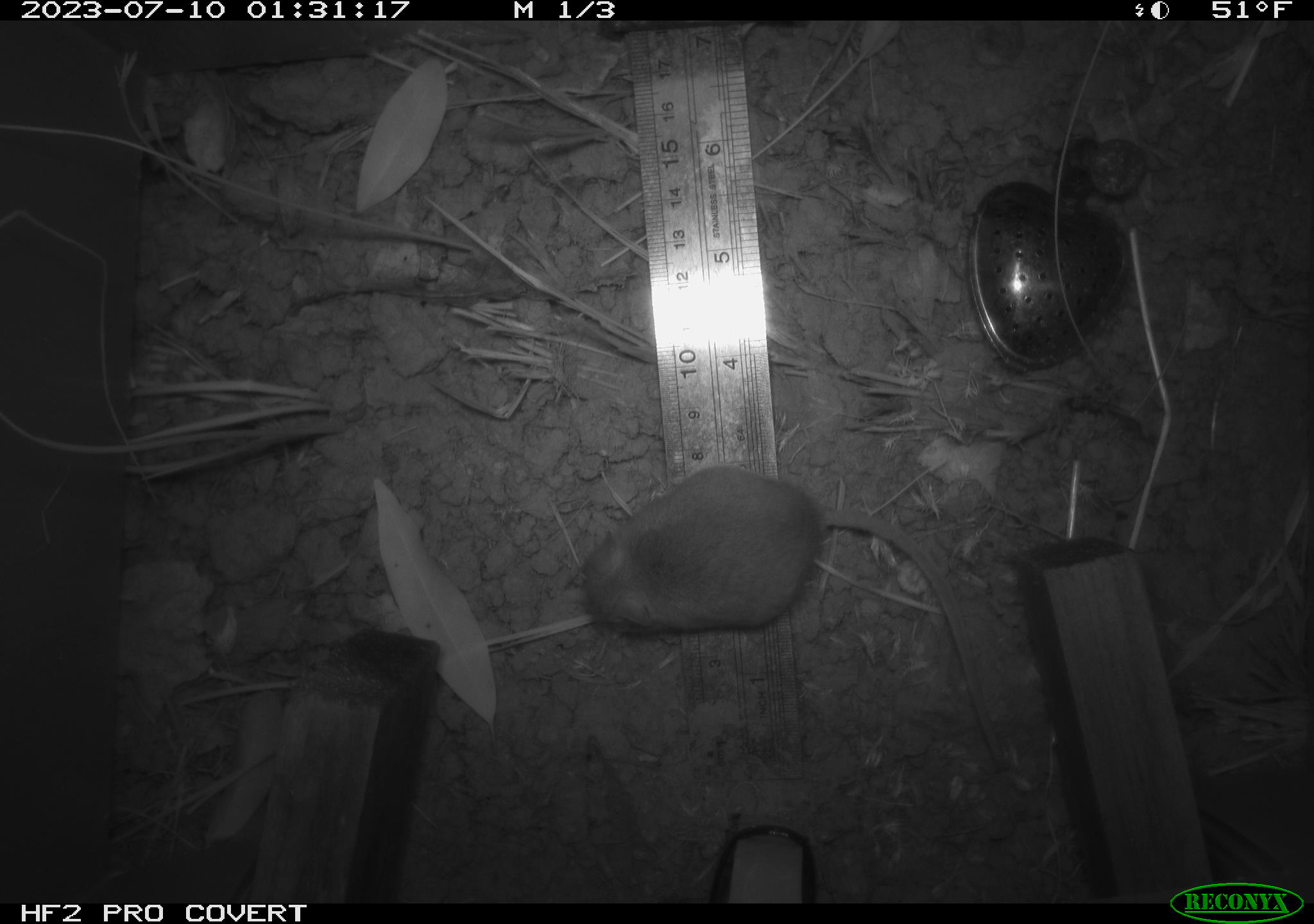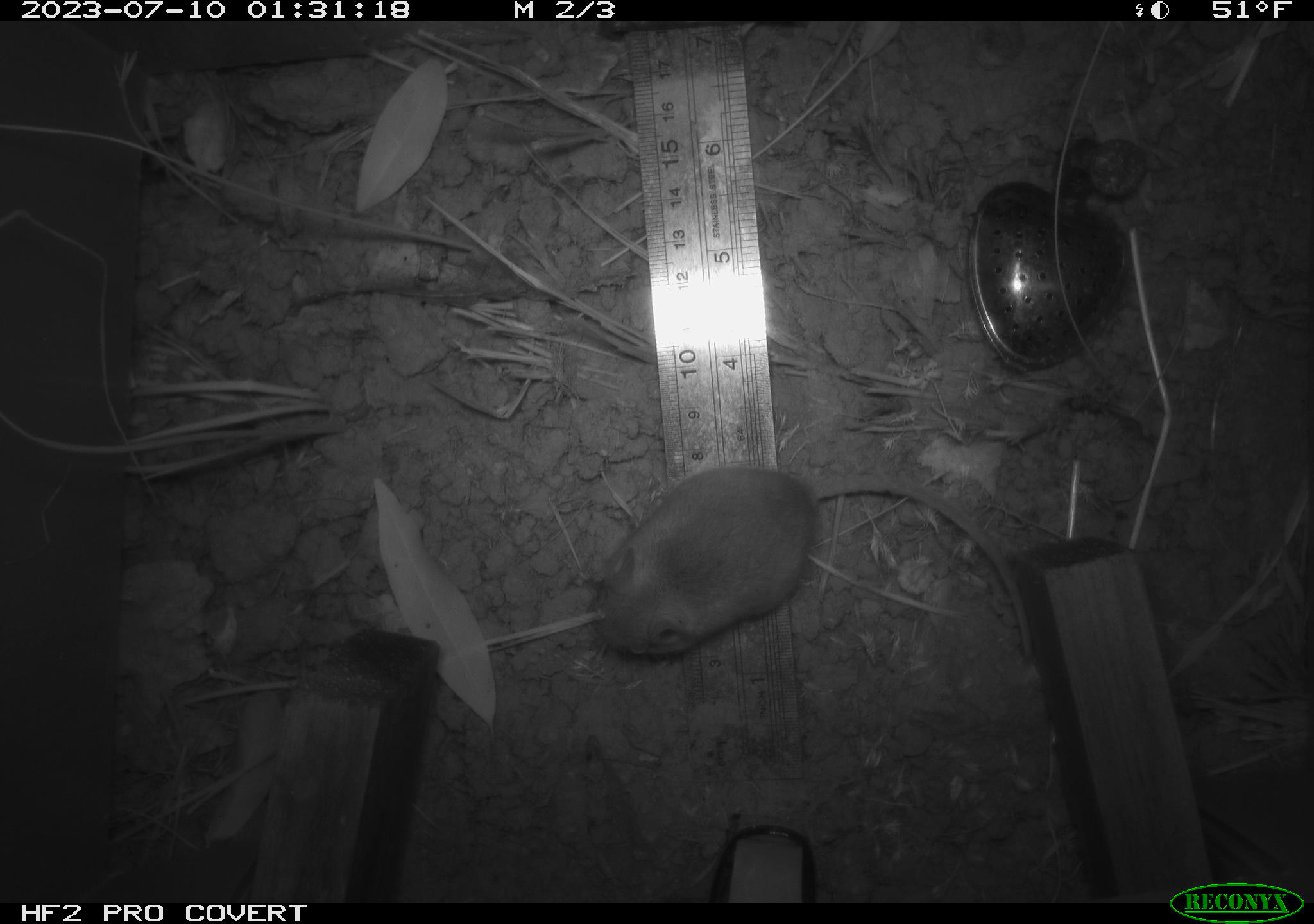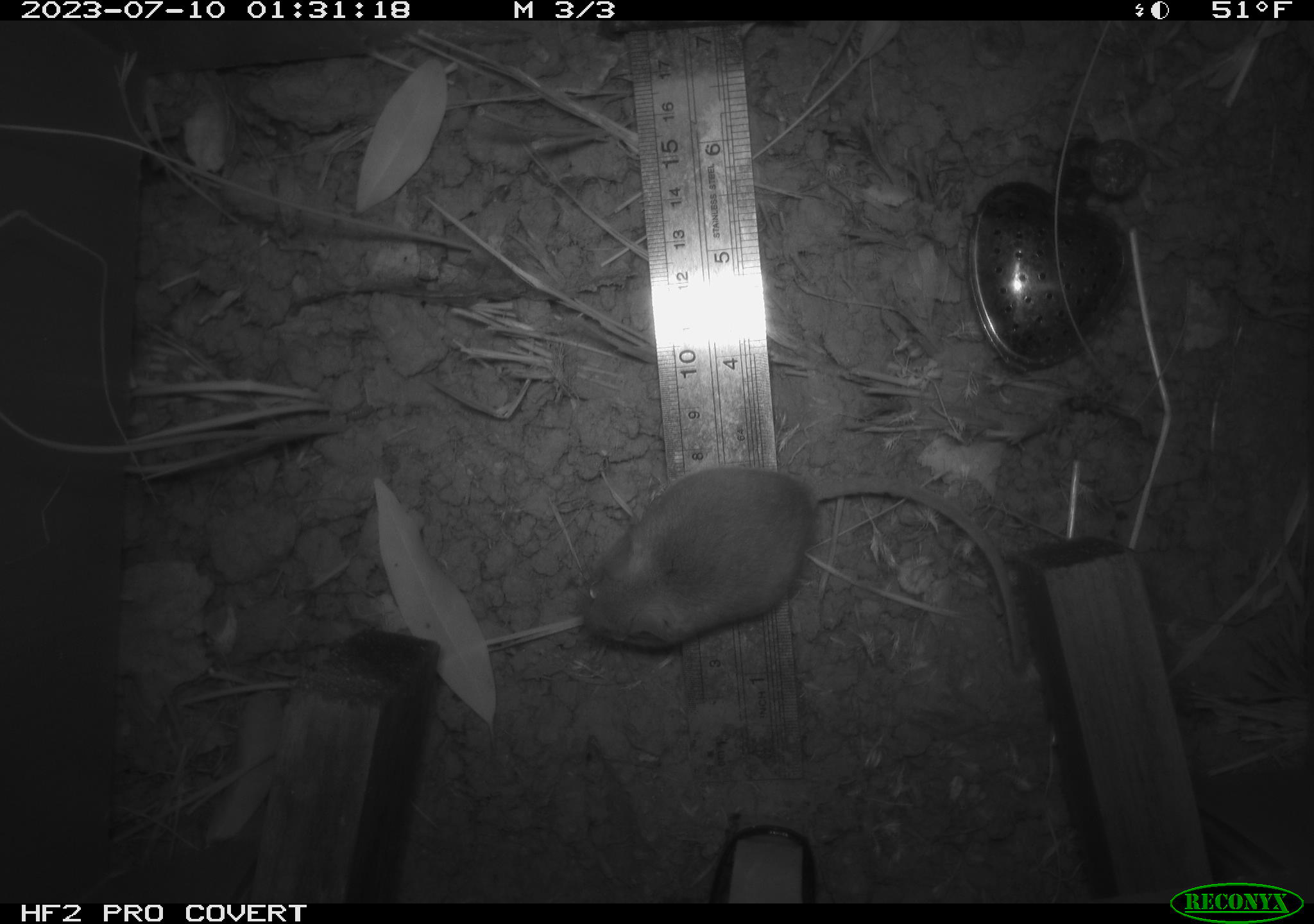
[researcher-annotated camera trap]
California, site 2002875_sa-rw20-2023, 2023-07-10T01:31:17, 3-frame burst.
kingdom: Animalia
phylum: Chordata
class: Mammalia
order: Rodentia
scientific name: Rodentia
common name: mouse species